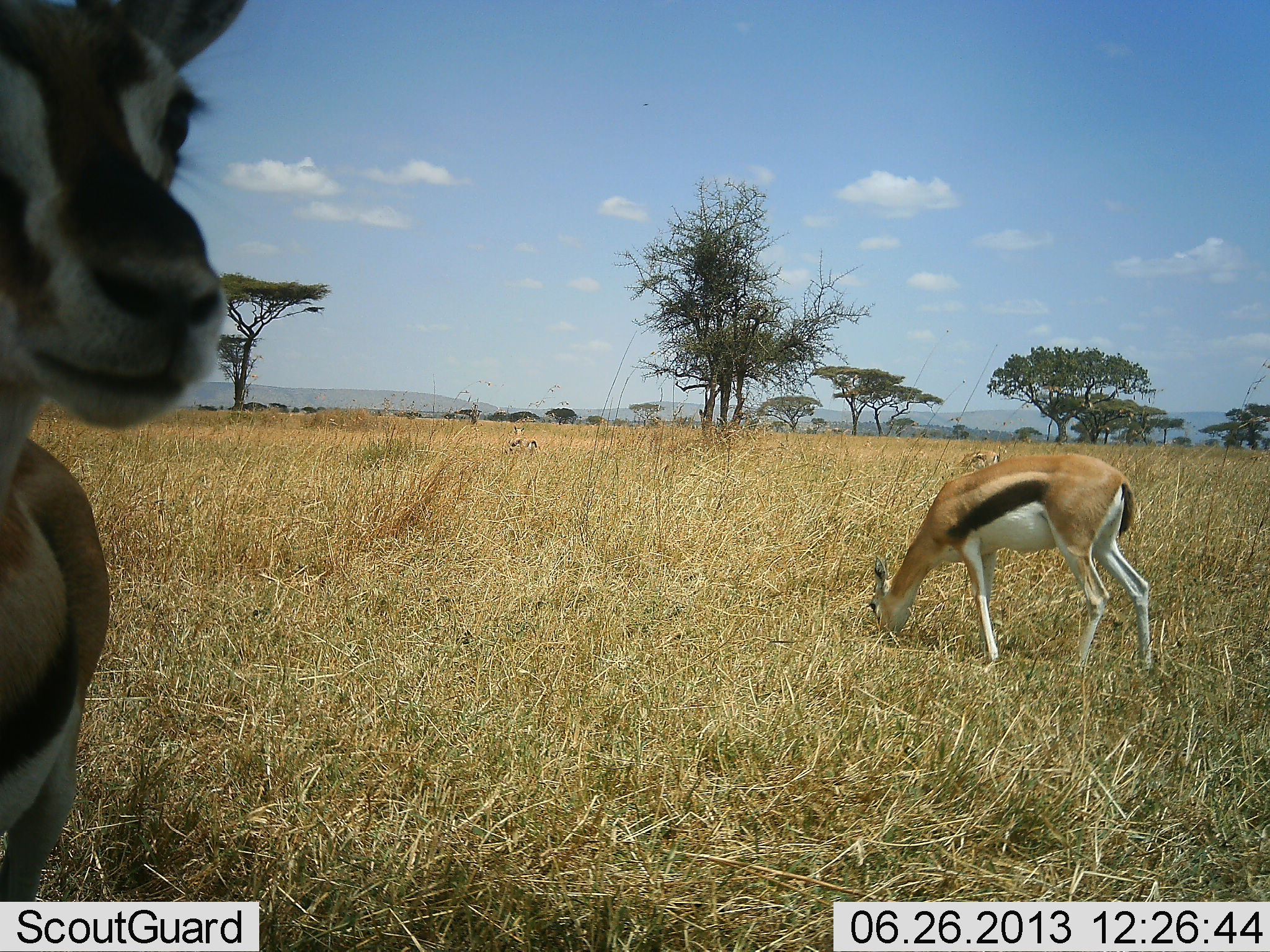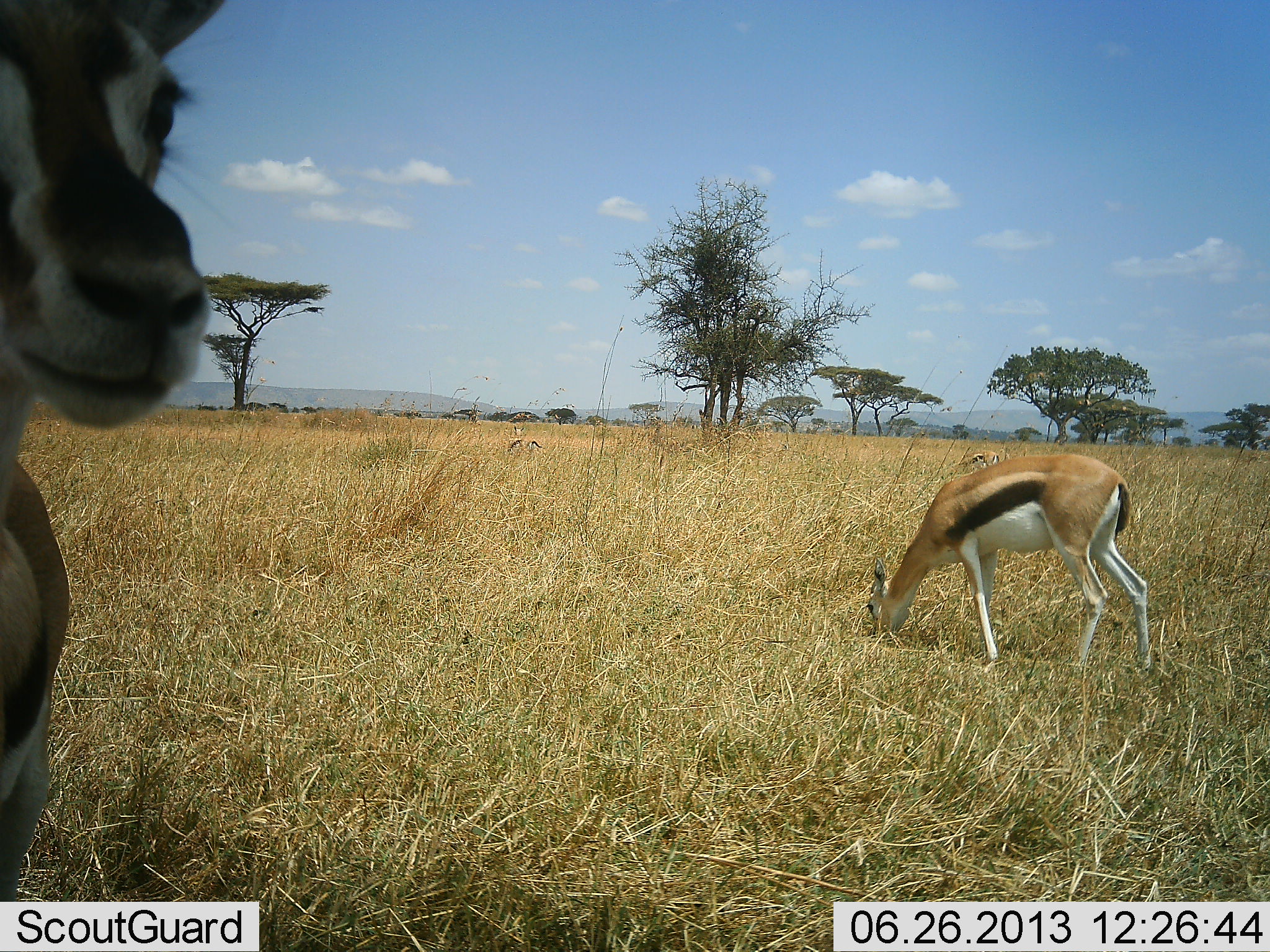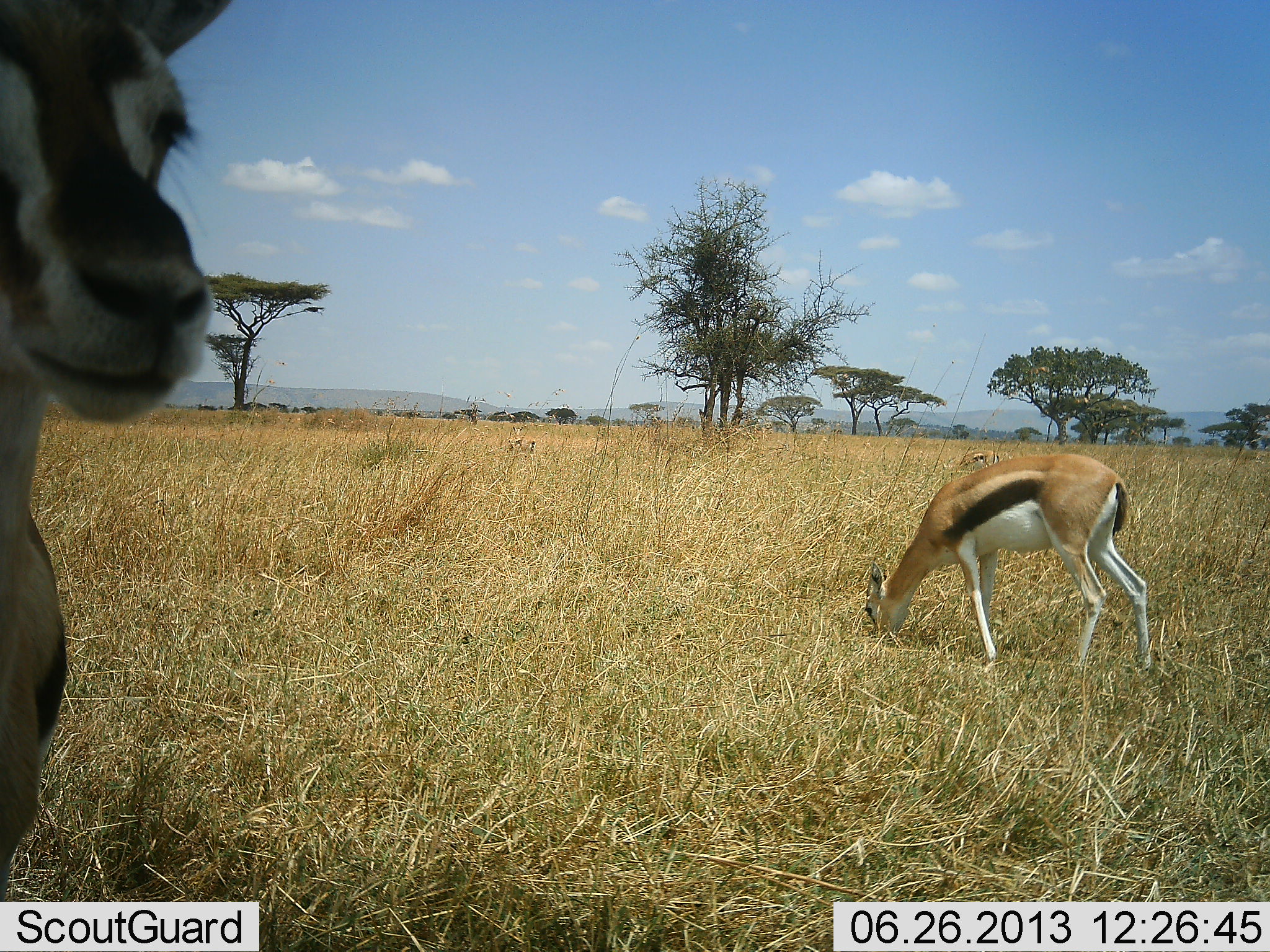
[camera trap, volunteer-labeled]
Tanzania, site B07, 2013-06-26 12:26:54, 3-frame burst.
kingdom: Animalia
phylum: Chordata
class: Mammalia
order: Artiodactyla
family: Bovidae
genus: Eudorcas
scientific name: Eudorcas thomsonii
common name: thomson's gazelle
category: gazellethomsons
Gazellethomsons (thomson's gazelle) (Eudorcas thomsonii), count 2. Behavior (volunteer vote fractions): standing 77%, resting 0%, moving 10%, interacting 0%. Young present (vote fraction): 0%. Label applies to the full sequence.